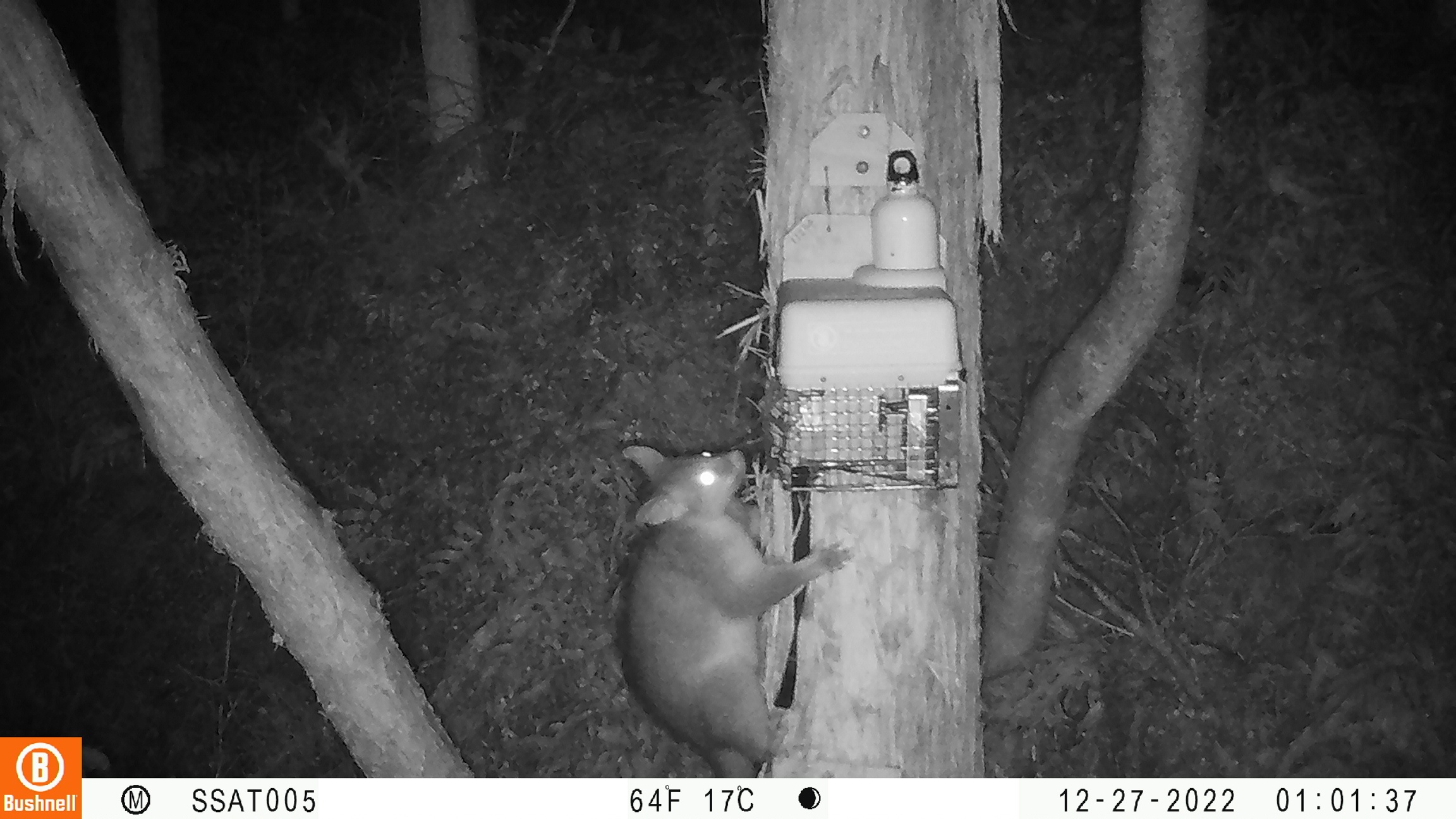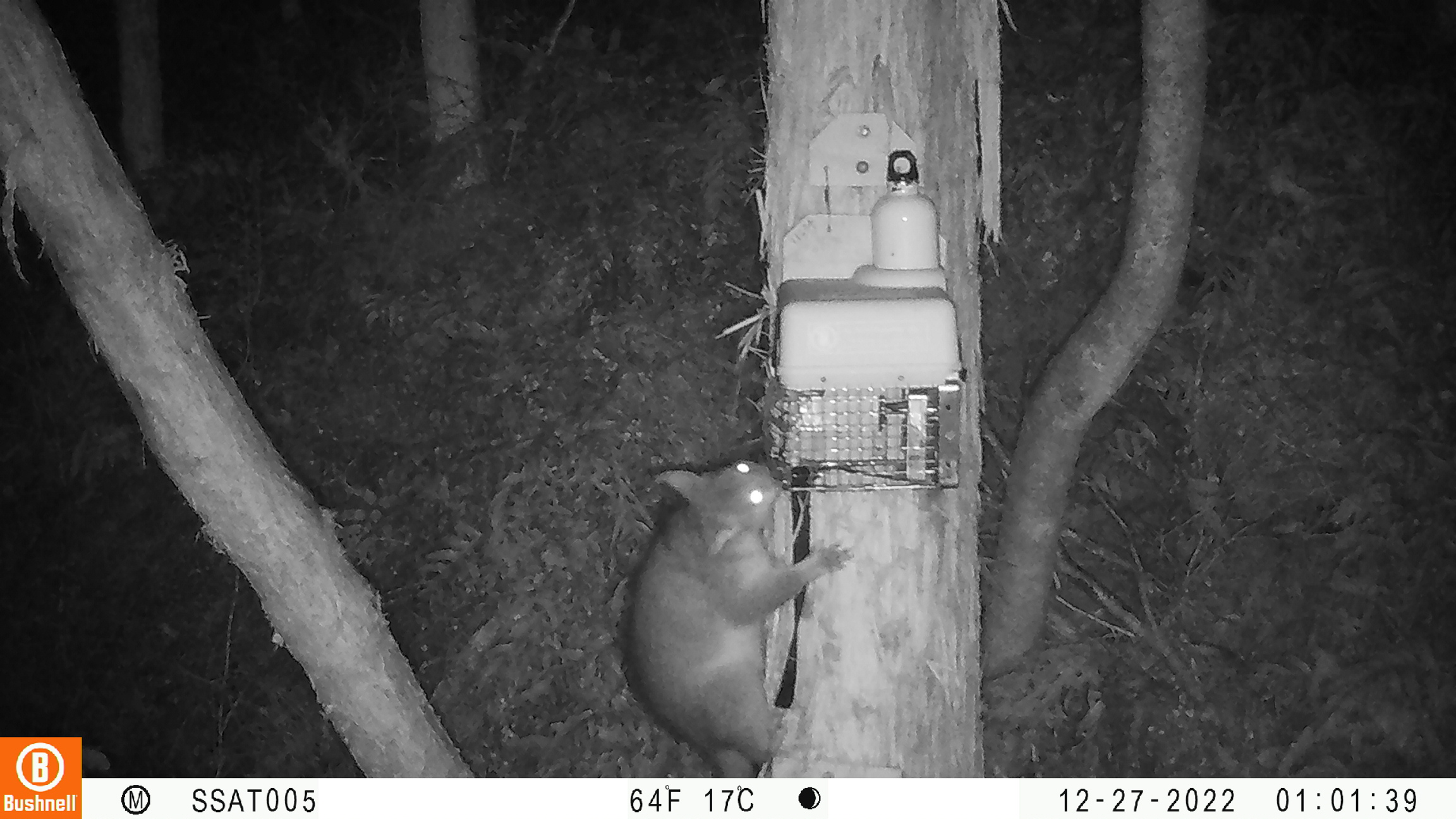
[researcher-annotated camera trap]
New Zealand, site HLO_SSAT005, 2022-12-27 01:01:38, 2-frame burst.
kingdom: Animalia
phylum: Chordata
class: Mammalia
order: Diprotodontia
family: Phalangeridae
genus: Trichosurus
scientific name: Trichosurus vulpecula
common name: common brushtail possum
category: possum